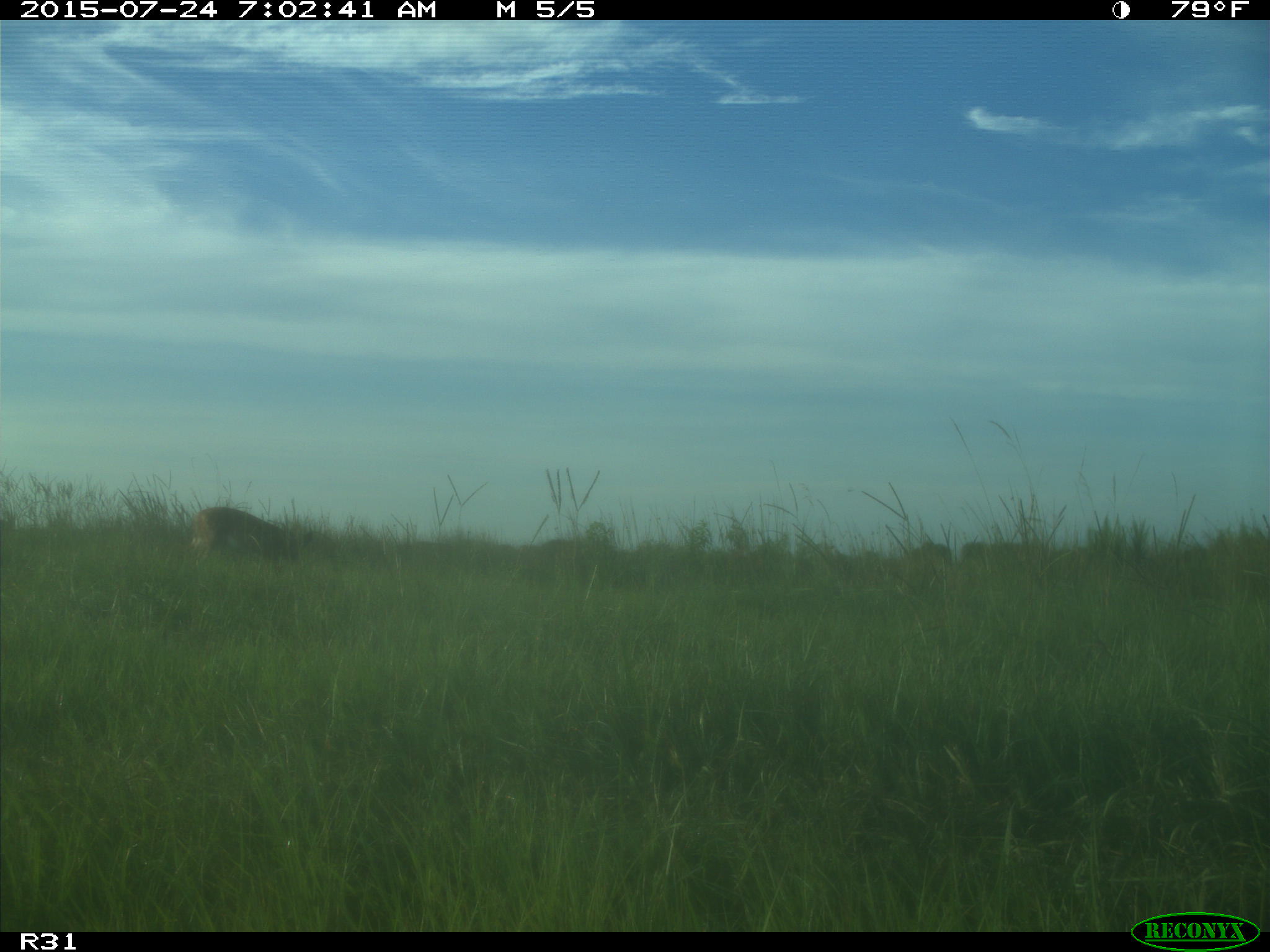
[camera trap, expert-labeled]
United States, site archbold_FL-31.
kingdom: Animalia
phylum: Chordata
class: Mammalia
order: Artiodactyla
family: Cervidae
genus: Odocoileus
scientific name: Odocoileus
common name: deer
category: unidentified deer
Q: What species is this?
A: Unidentified deer (deer) (Odocoileus).